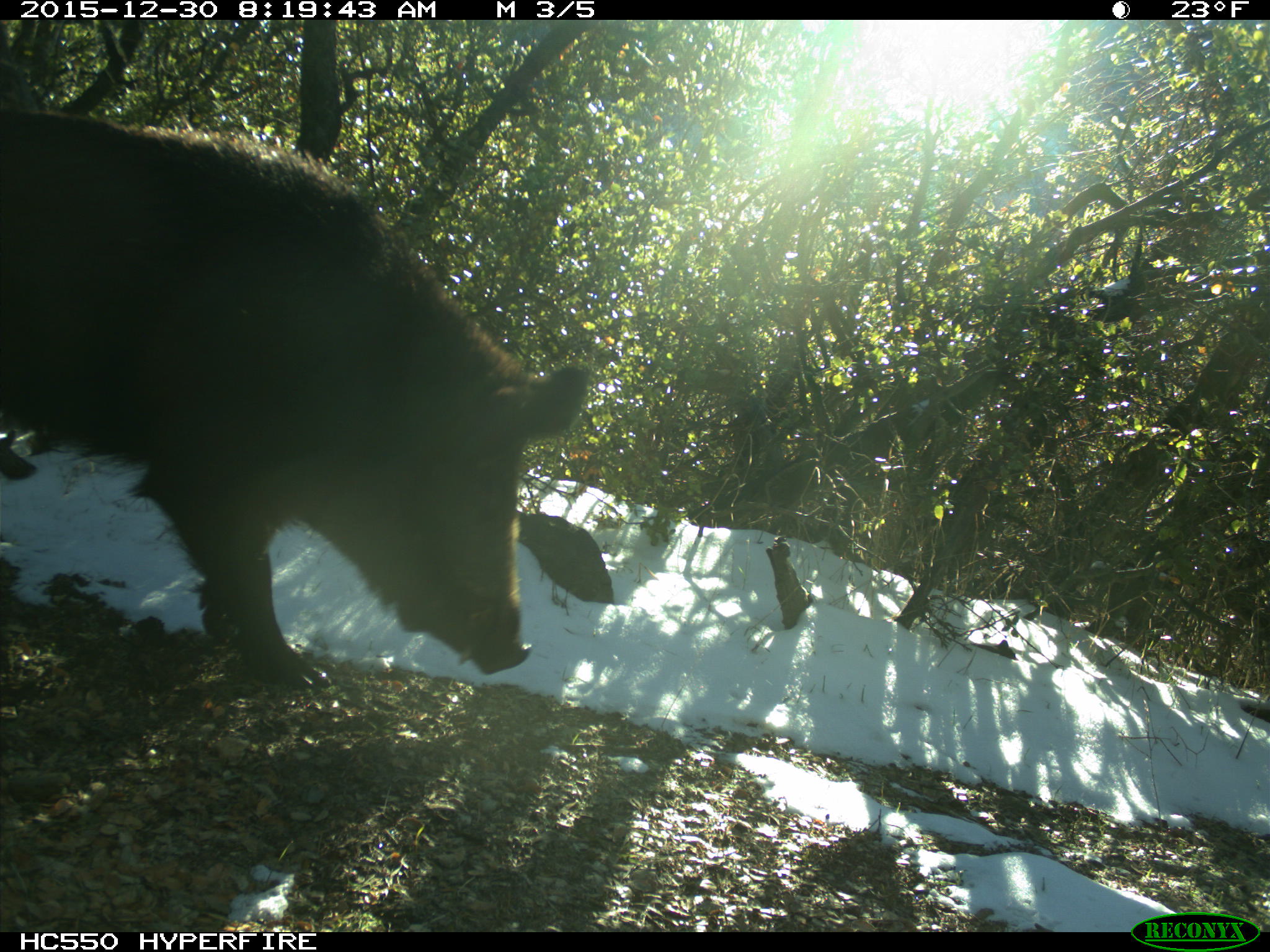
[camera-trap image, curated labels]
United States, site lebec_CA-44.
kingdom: Animalia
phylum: Chordata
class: Mammalia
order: Artiodactyla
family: Suidae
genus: Sus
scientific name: Sus scrofa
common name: wild boar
Sus scrofa (wild boar).